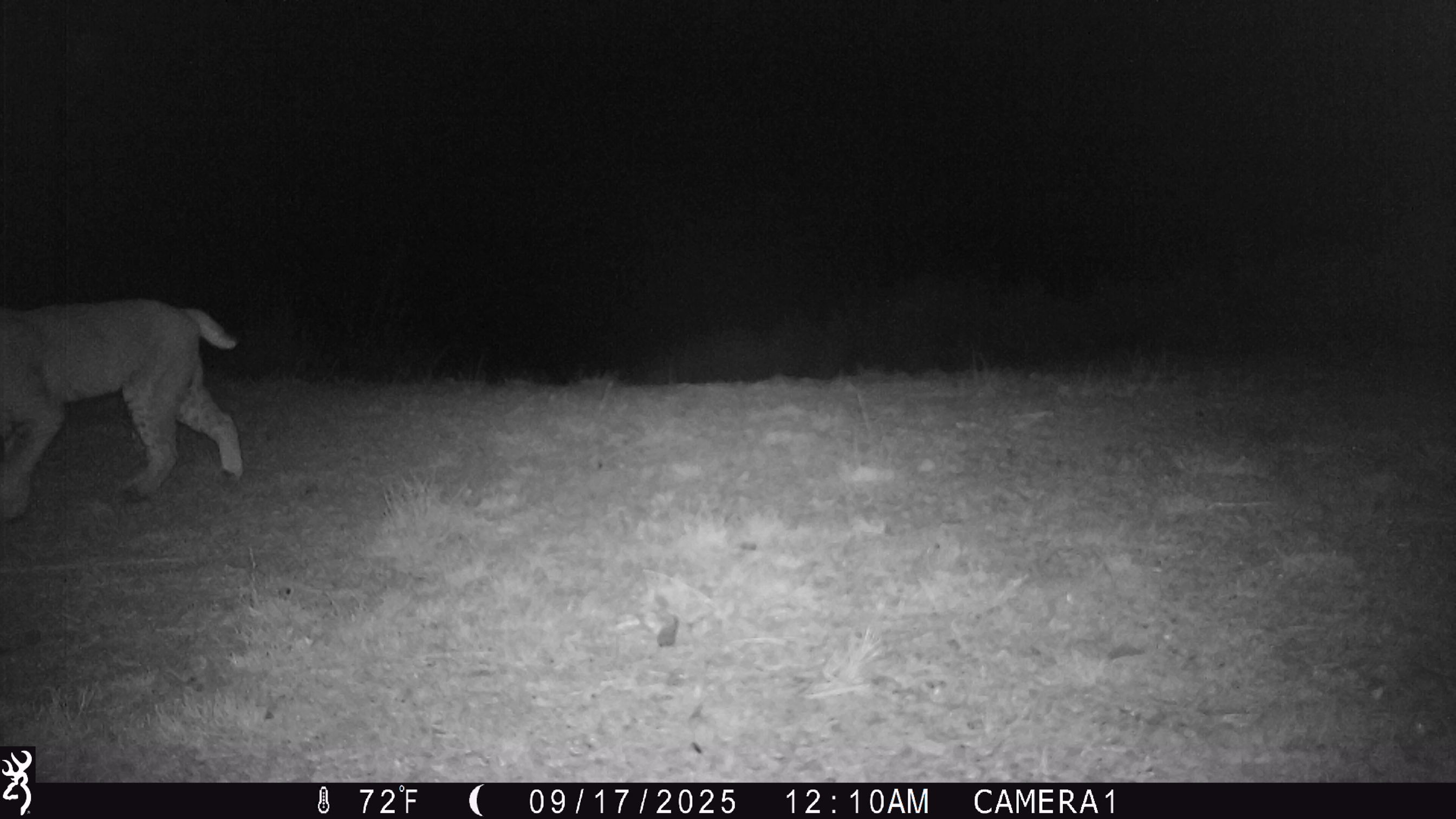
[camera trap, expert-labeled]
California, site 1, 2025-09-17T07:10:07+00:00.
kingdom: Animalia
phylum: Chordata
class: Mammalia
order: Carnivora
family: Felidae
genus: Lynx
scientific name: Lynx rufus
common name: bobcat